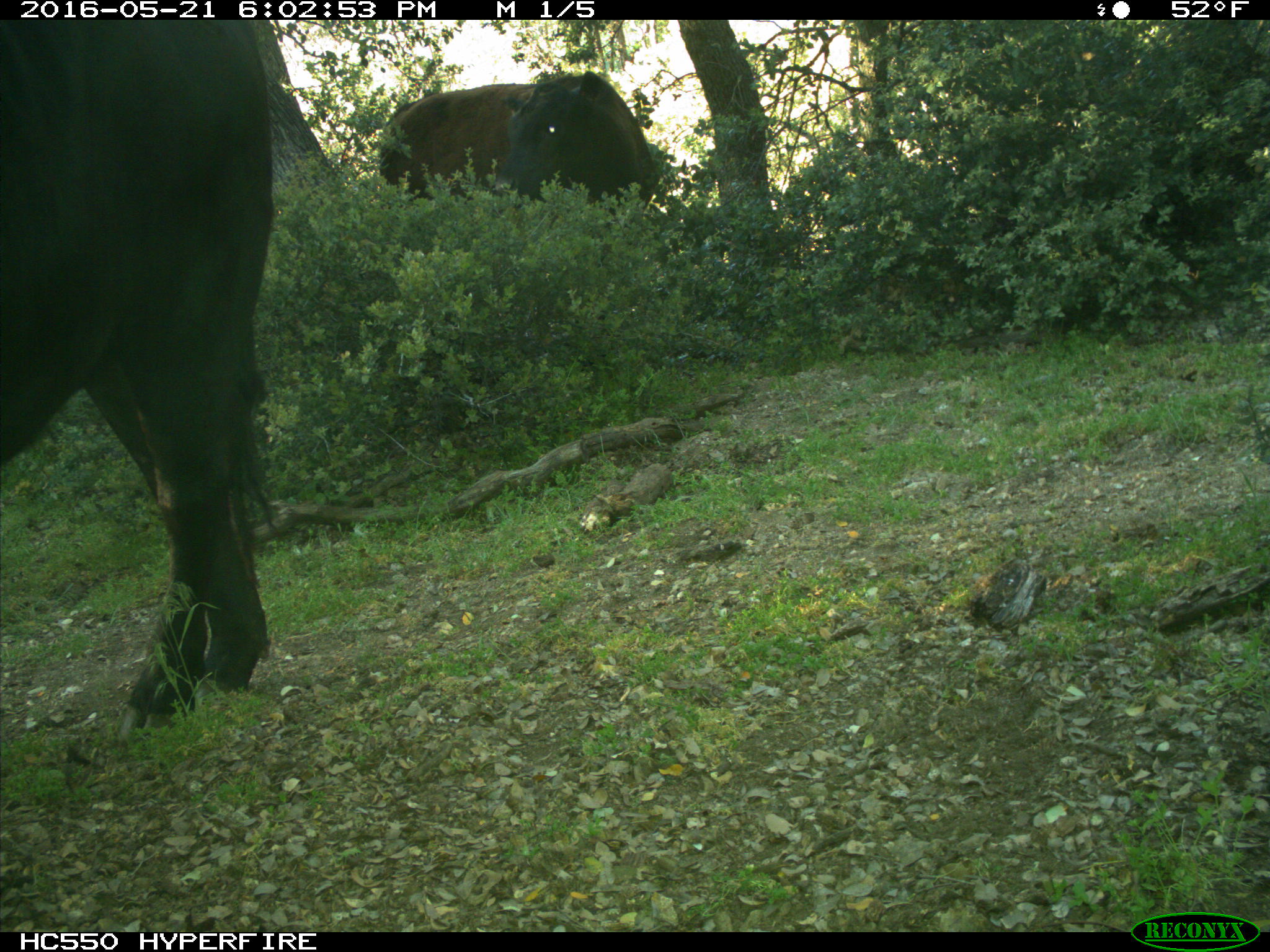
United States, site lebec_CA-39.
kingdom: Animalia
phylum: Chordata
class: Mammalia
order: Artiodactyla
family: Bovidae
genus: Bos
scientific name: Bos taurus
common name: domestic cow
Bos taurus (domestic cow).